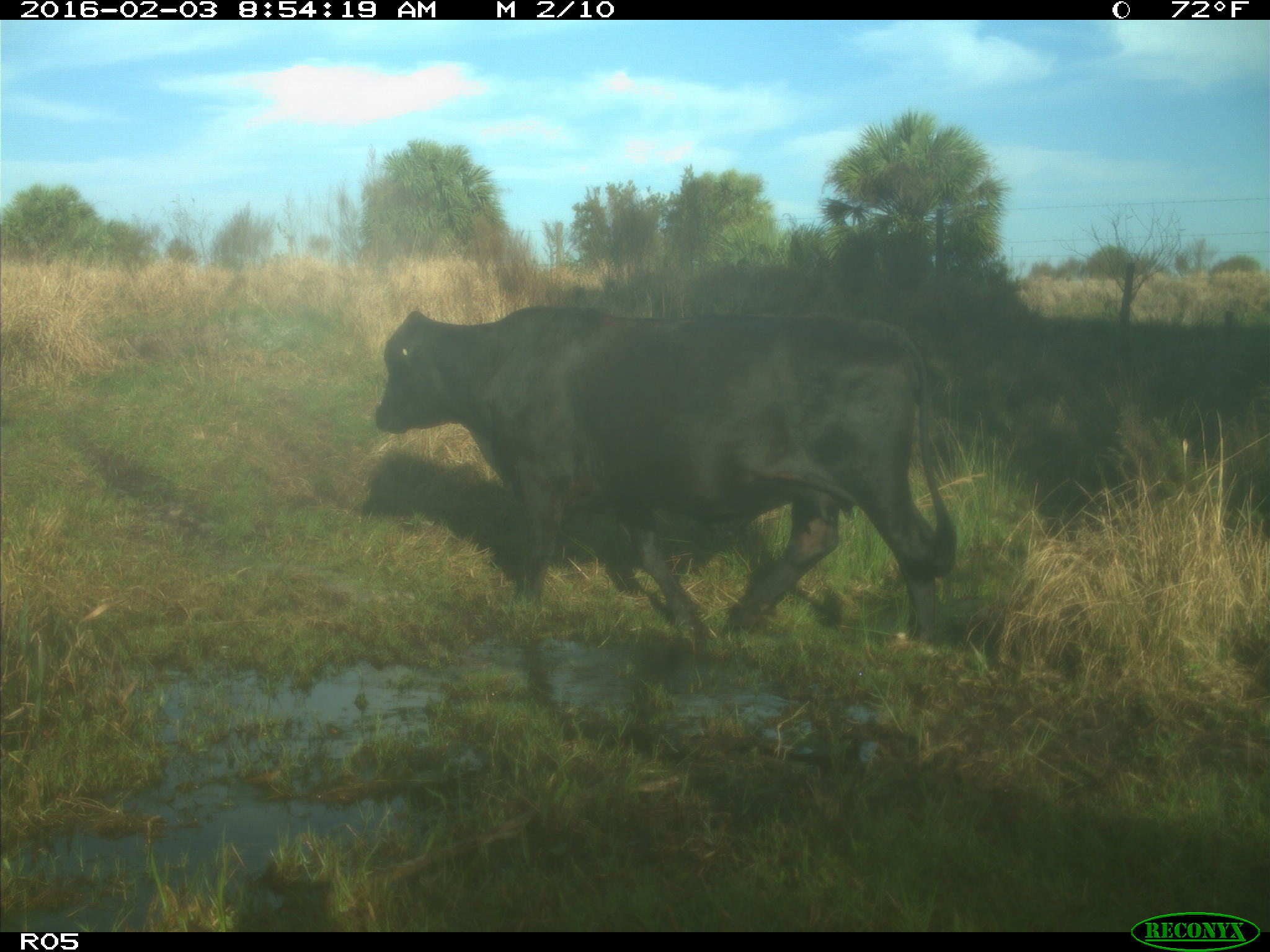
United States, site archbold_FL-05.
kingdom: Animalia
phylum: Chordata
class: Mammalia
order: Artiodactyla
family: Bovidae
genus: Bos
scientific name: Bos taurus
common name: domestic cow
Bos taurus (domestic cow).